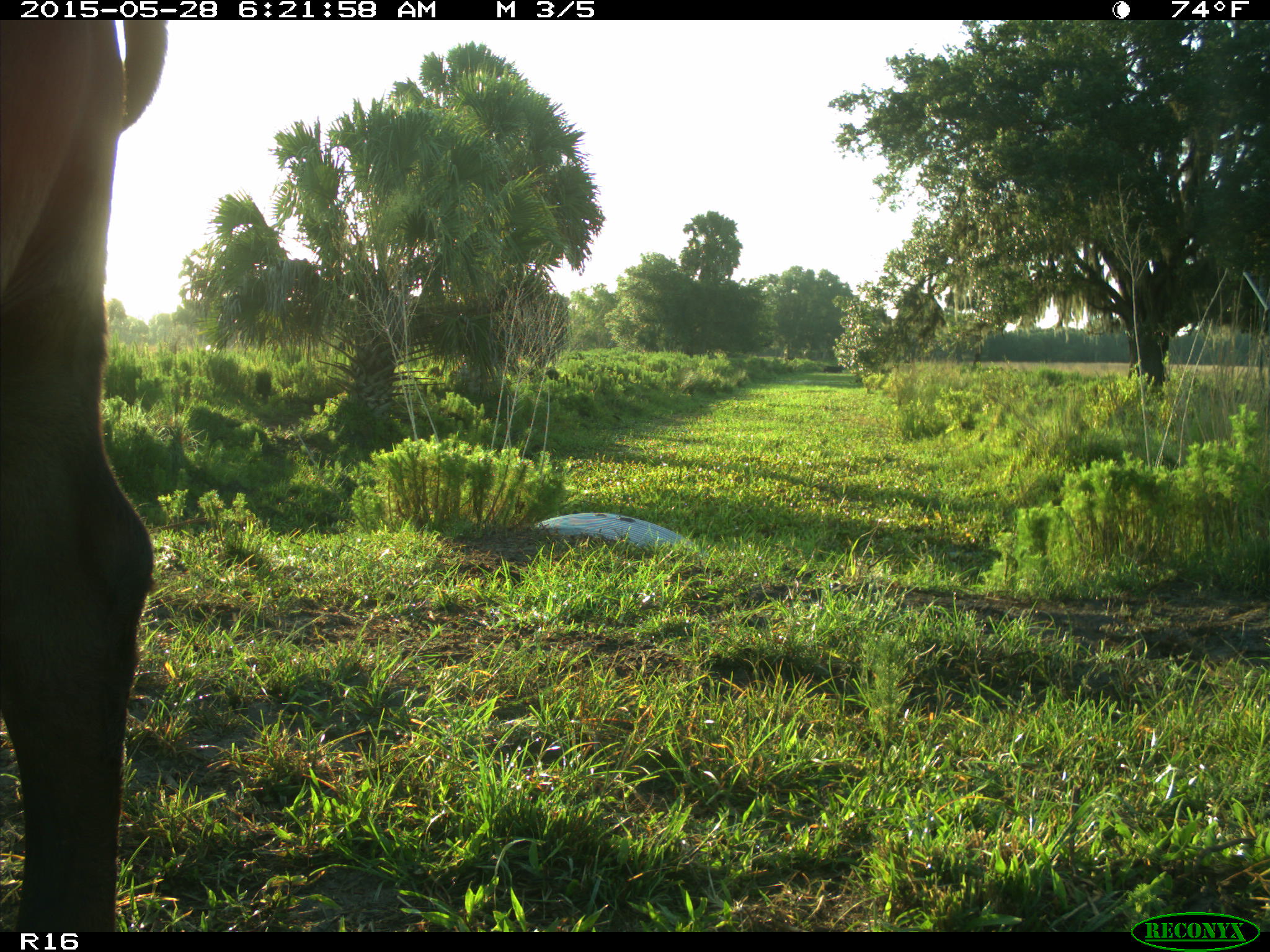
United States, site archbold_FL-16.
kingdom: Animalia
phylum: Chordata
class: Mammalia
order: Artiodactyla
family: Bovidae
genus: Bos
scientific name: Bos taurus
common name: domestic cow